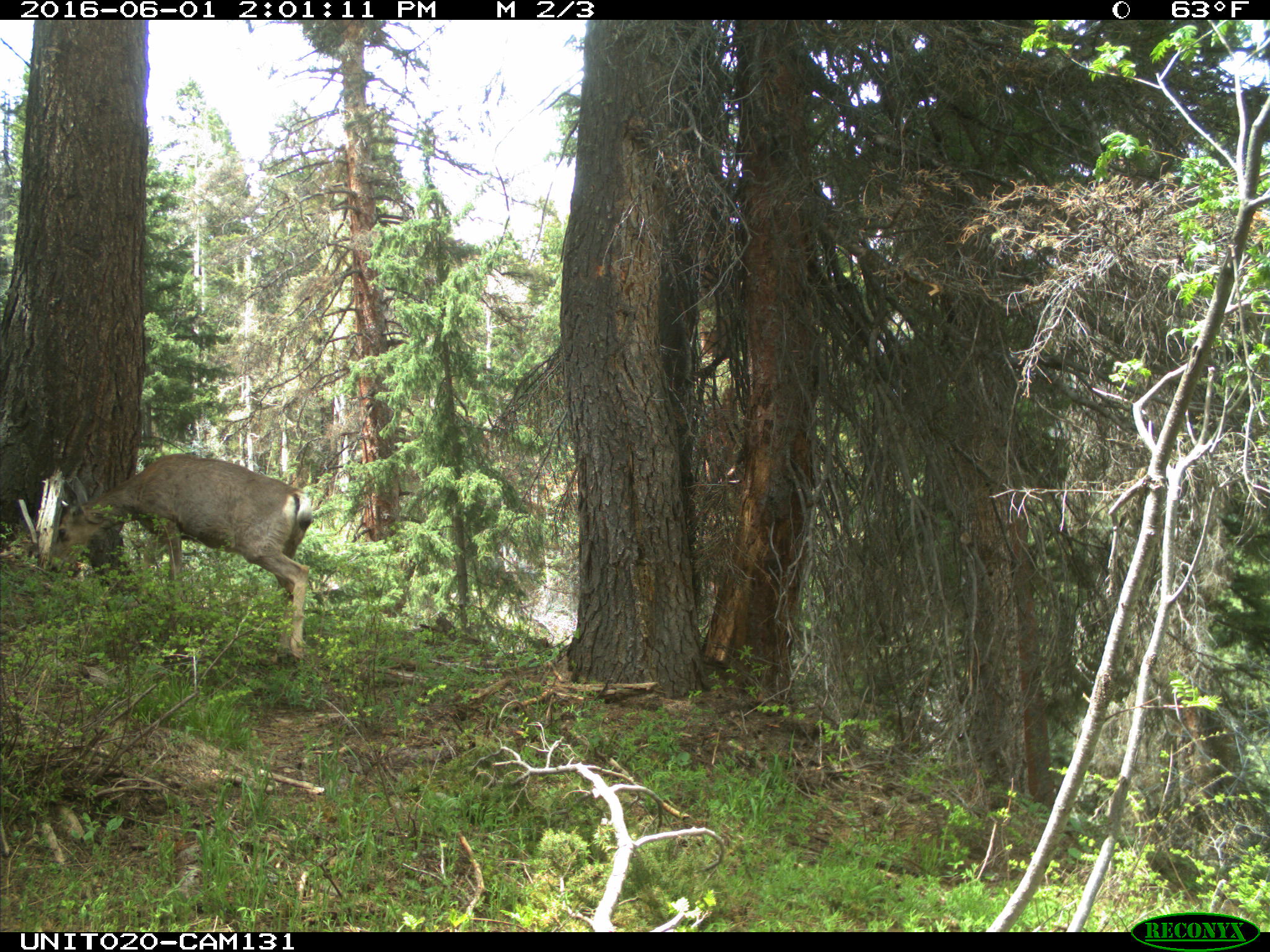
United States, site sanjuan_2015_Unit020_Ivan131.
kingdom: Animalia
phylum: Chordata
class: Mammalia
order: Artiodactyla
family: Cervidae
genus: Odocoileus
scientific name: Odocoileus hemionus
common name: mule deer